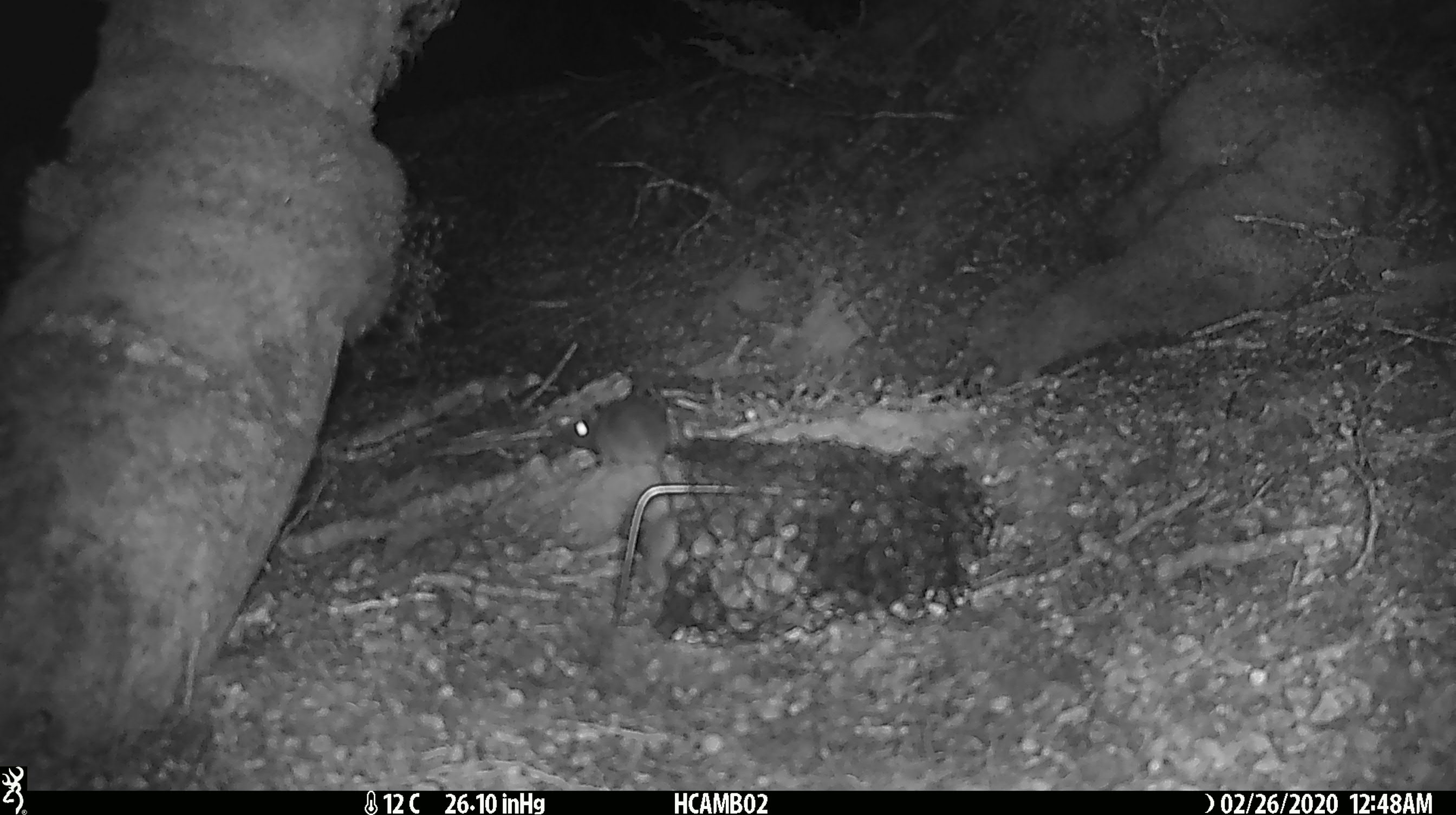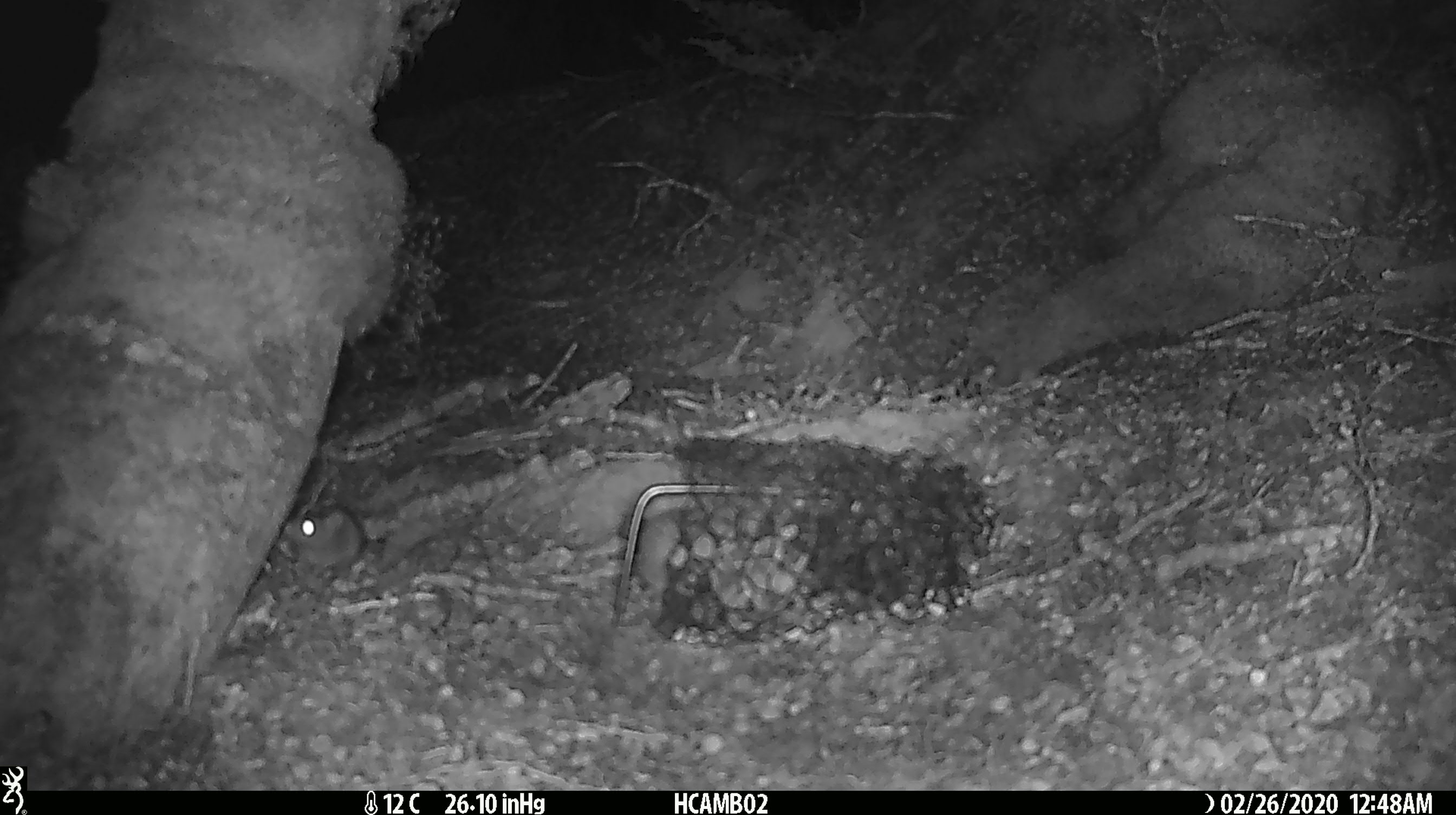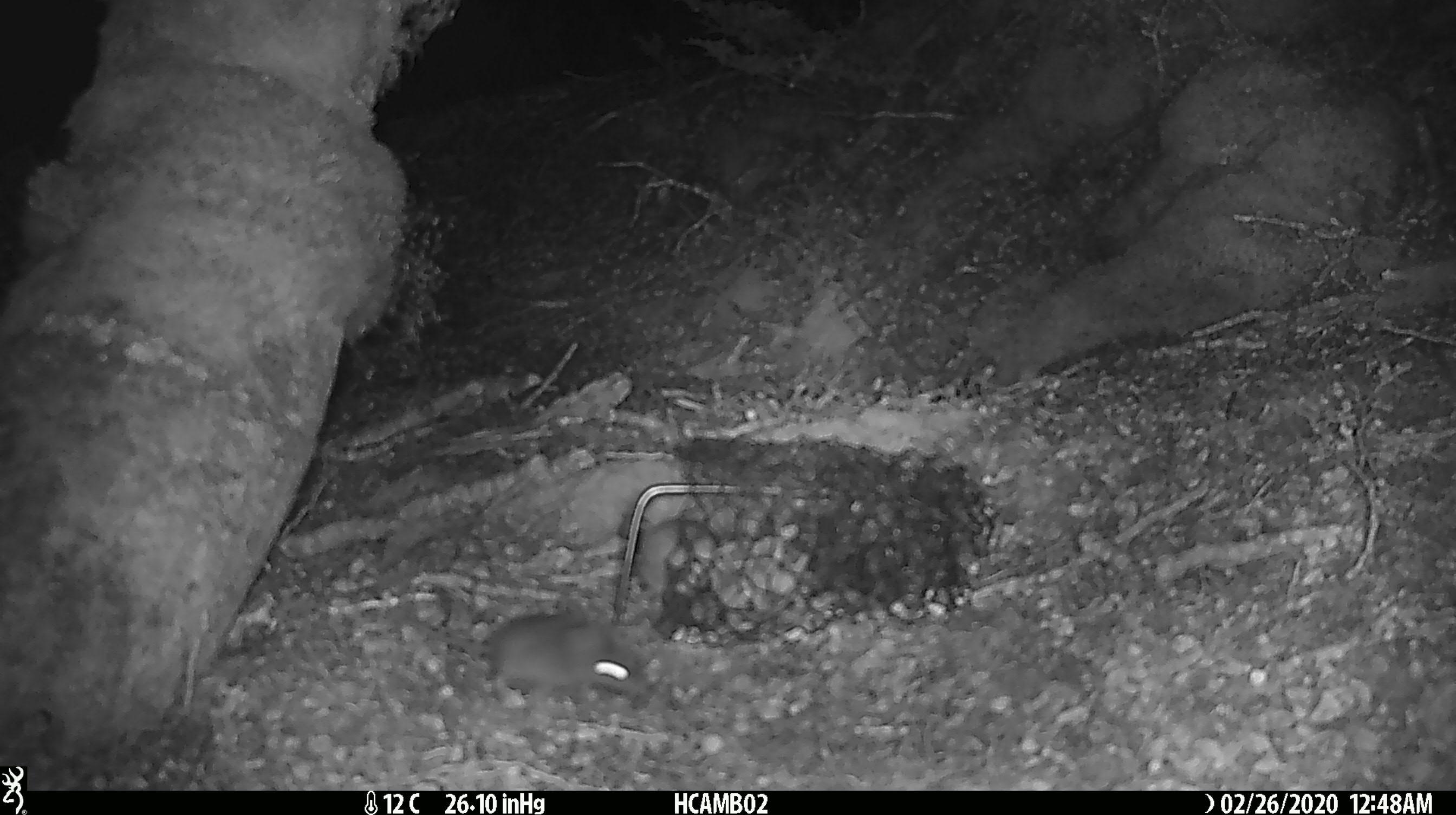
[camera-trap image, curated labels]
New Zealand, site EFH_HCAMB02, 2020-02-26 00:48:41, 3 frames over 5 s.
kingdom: Animalia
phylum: Chordata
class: Mammalia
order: Rodentia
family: Muridae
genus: Mus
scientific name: Mus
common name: mouse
Mouse (Mus).